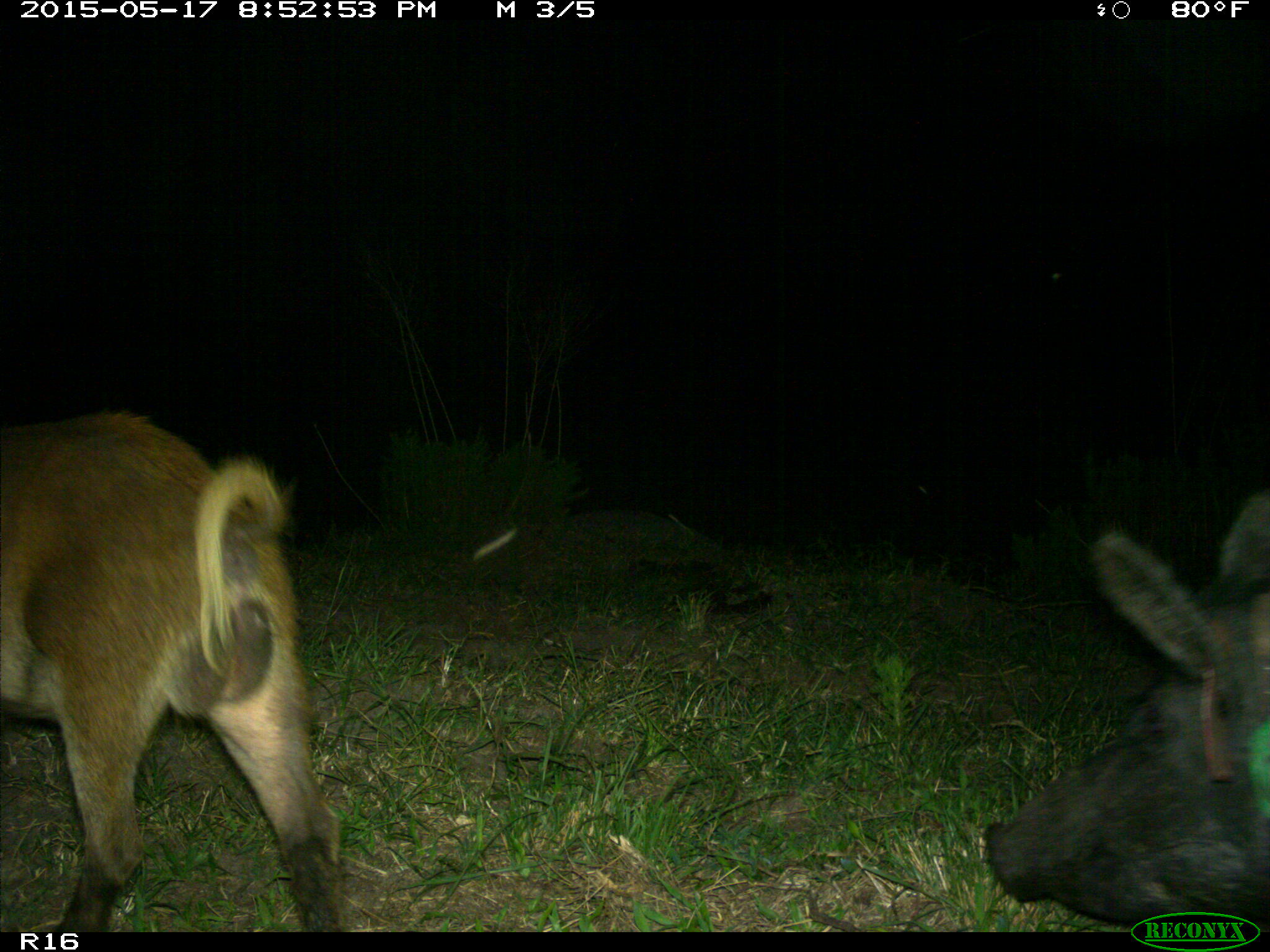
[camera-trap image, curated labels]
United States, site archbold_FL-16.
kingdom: Animalia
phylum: Chordata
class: Mammalia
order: Artiodactyla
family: Suidae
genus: Sus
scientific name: Sus scrofa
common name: wild boar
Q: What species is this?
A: Sus scrofa (wild boar).